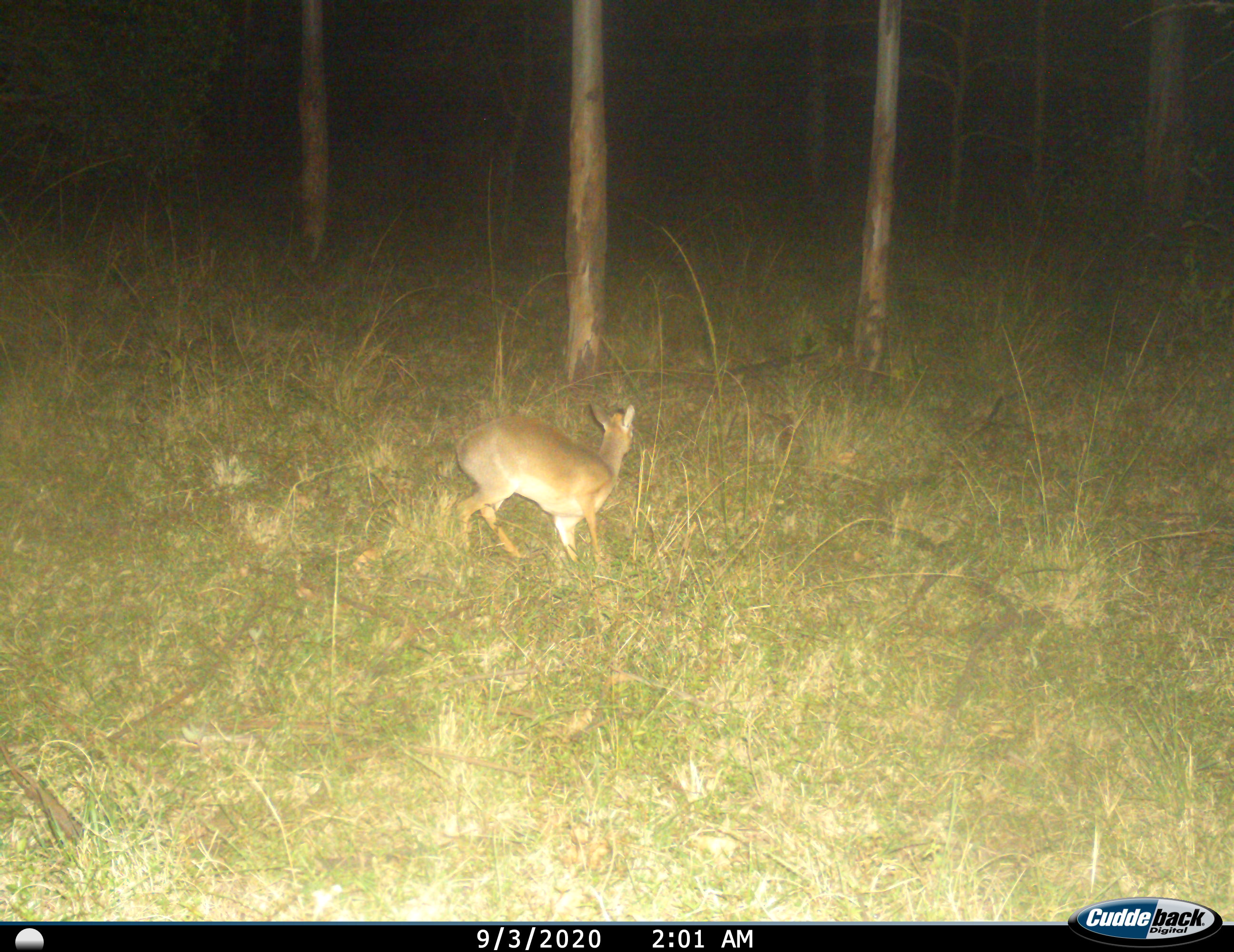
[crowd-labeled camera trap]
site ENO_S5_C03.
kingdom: Animalia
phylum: Chordata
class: Mammalia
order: Artiodactyla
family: Bovidae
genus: Madoqua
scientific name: Madoqua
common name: dik-dik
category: dikdik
Dikdik (dik-dik) (Madoqua), count 1. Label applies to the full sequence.